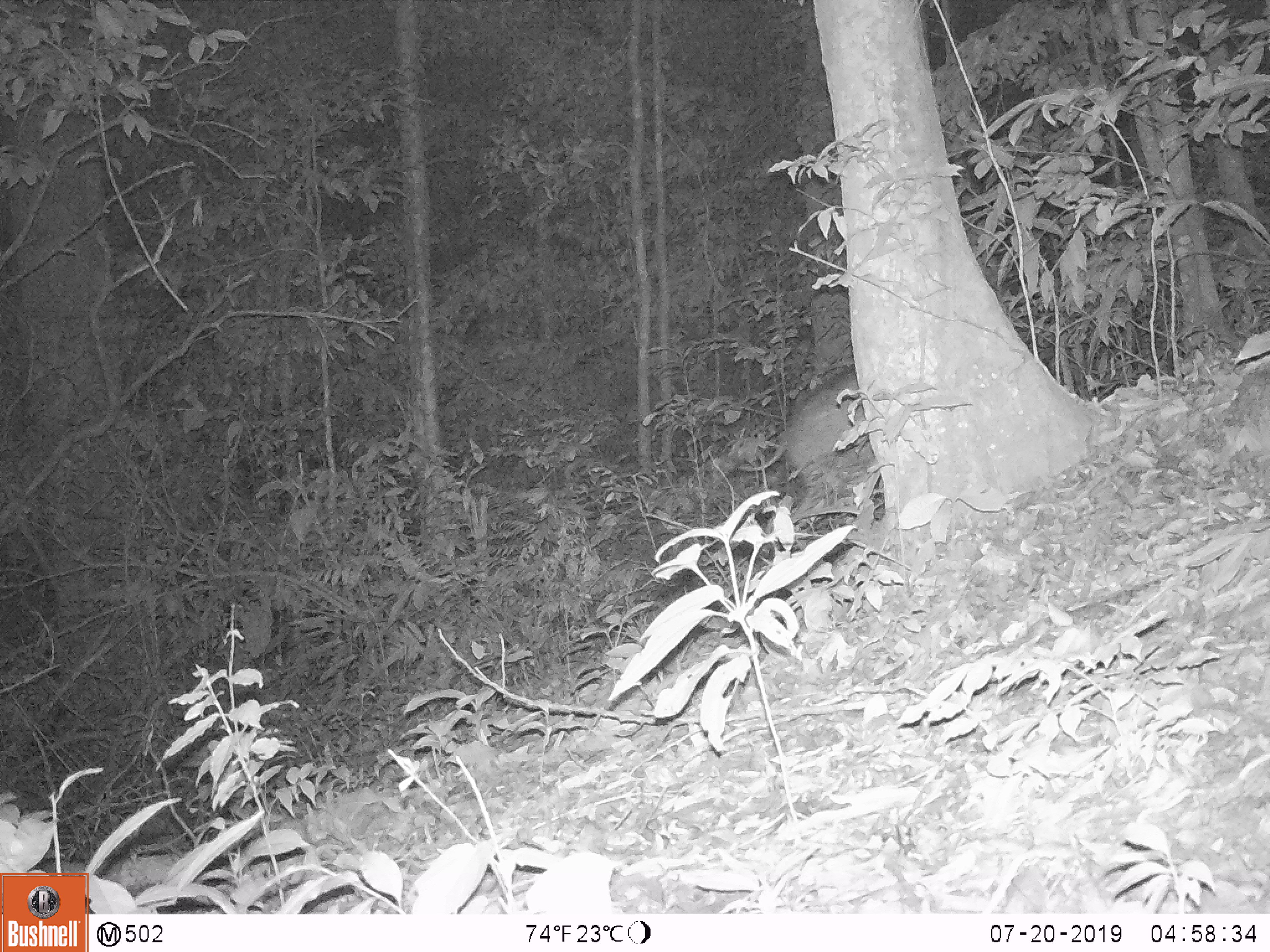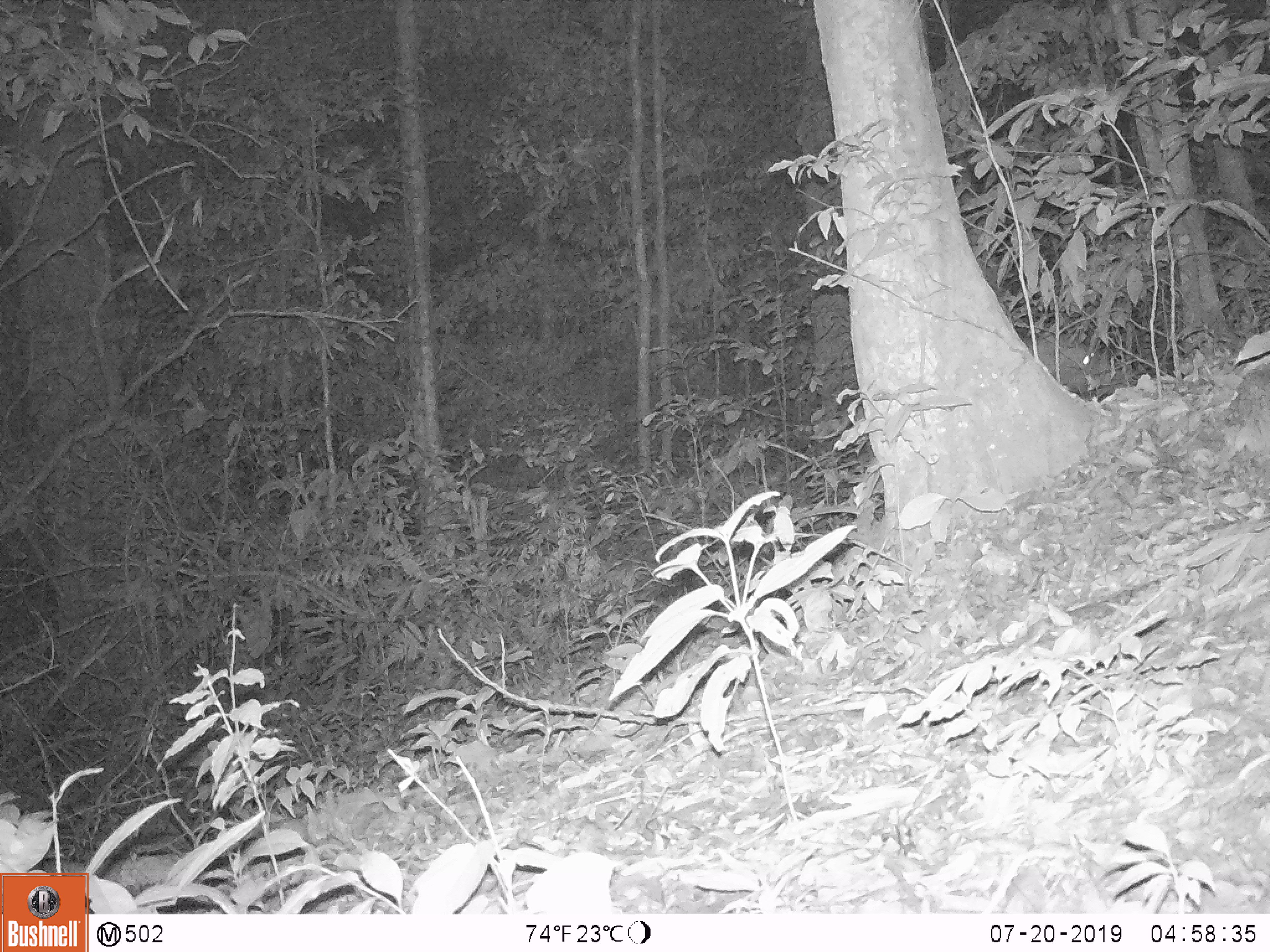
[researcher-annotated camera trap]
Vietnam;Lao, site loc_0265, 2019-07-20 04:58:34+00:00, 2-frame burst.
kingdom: Animalia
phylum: Chordata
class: Mammalia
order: Artiodactyla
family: Suidae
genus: Sus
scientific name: Sus scrofa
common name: eurasian wild pig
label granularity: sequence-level